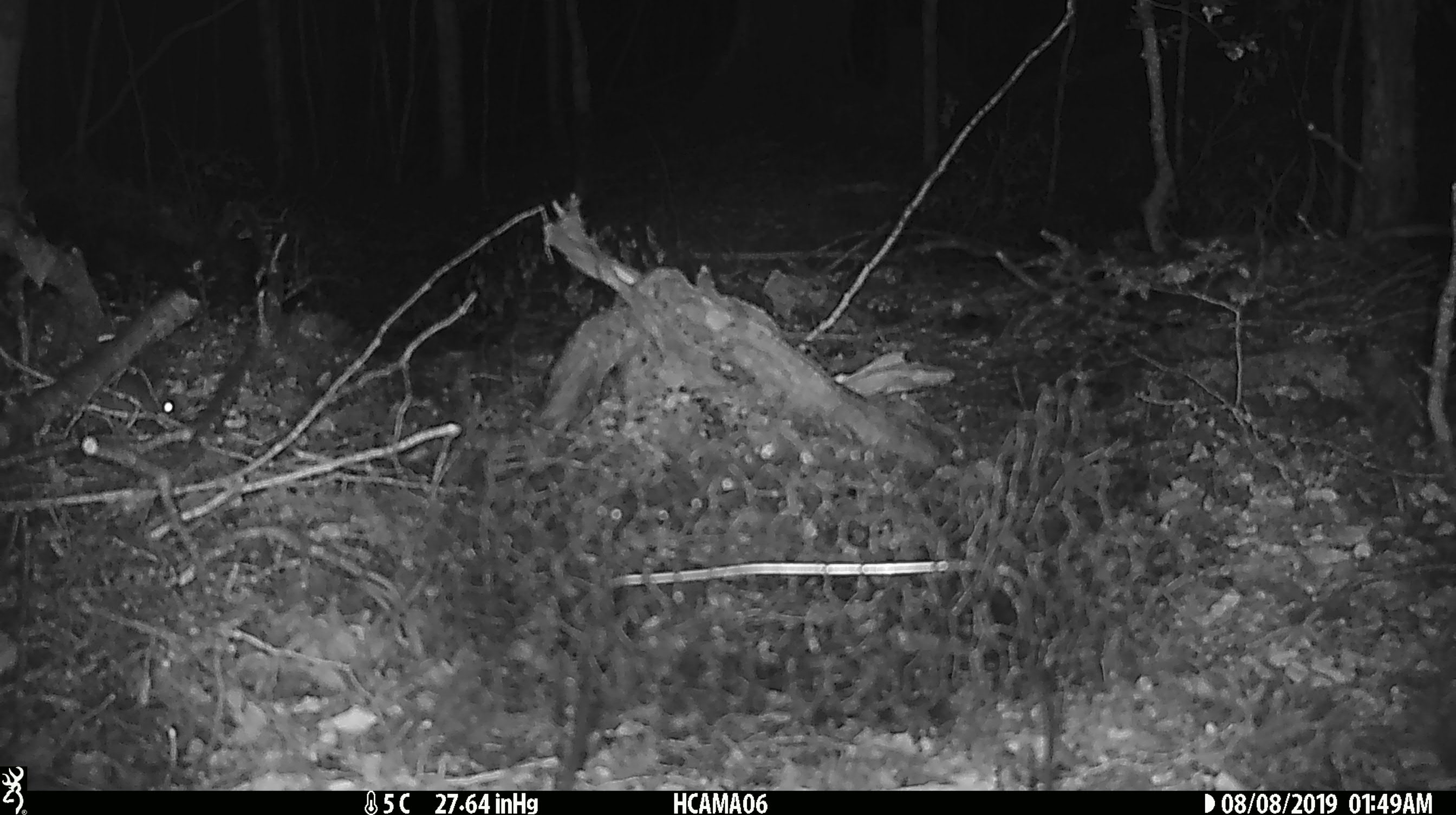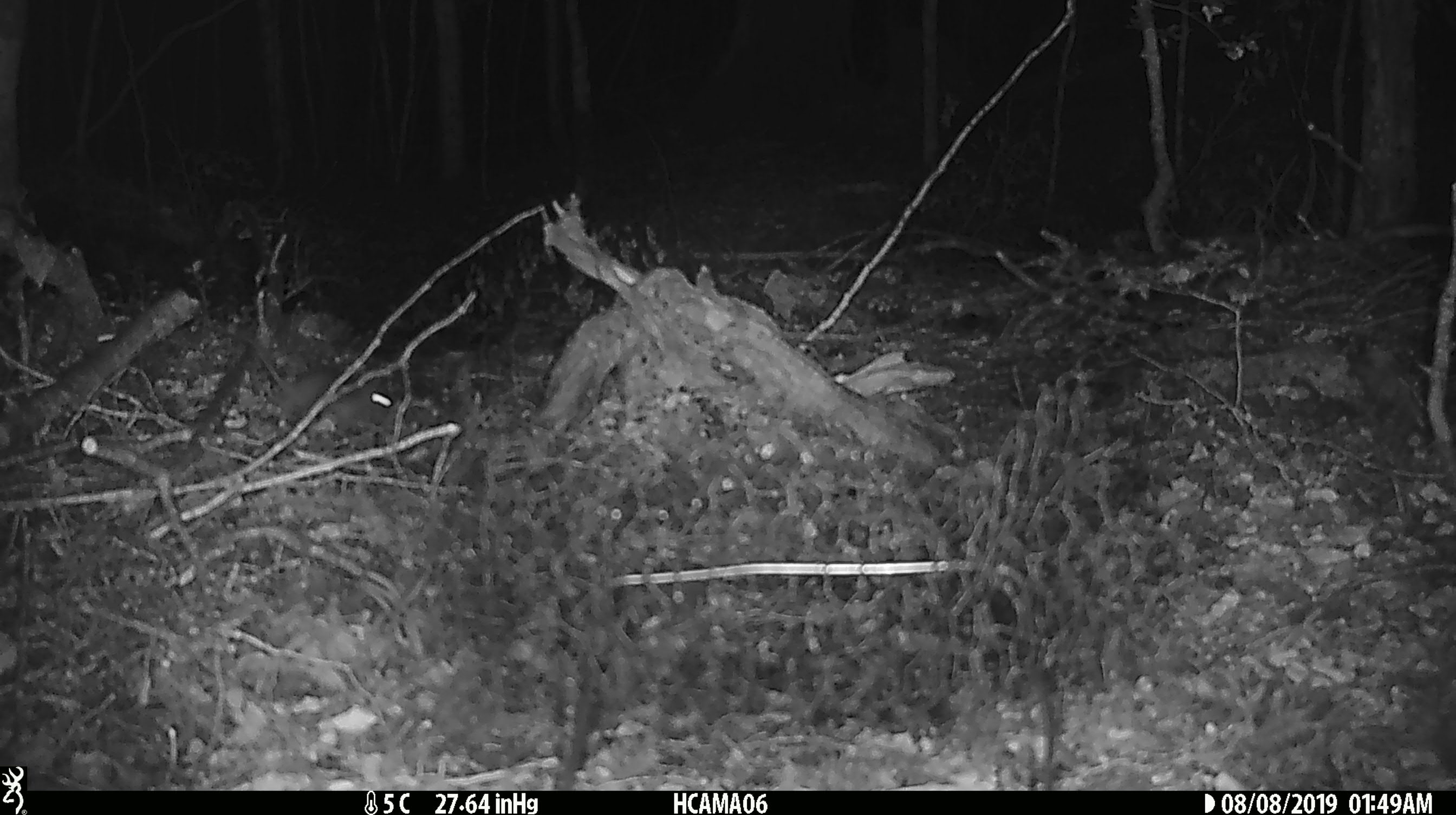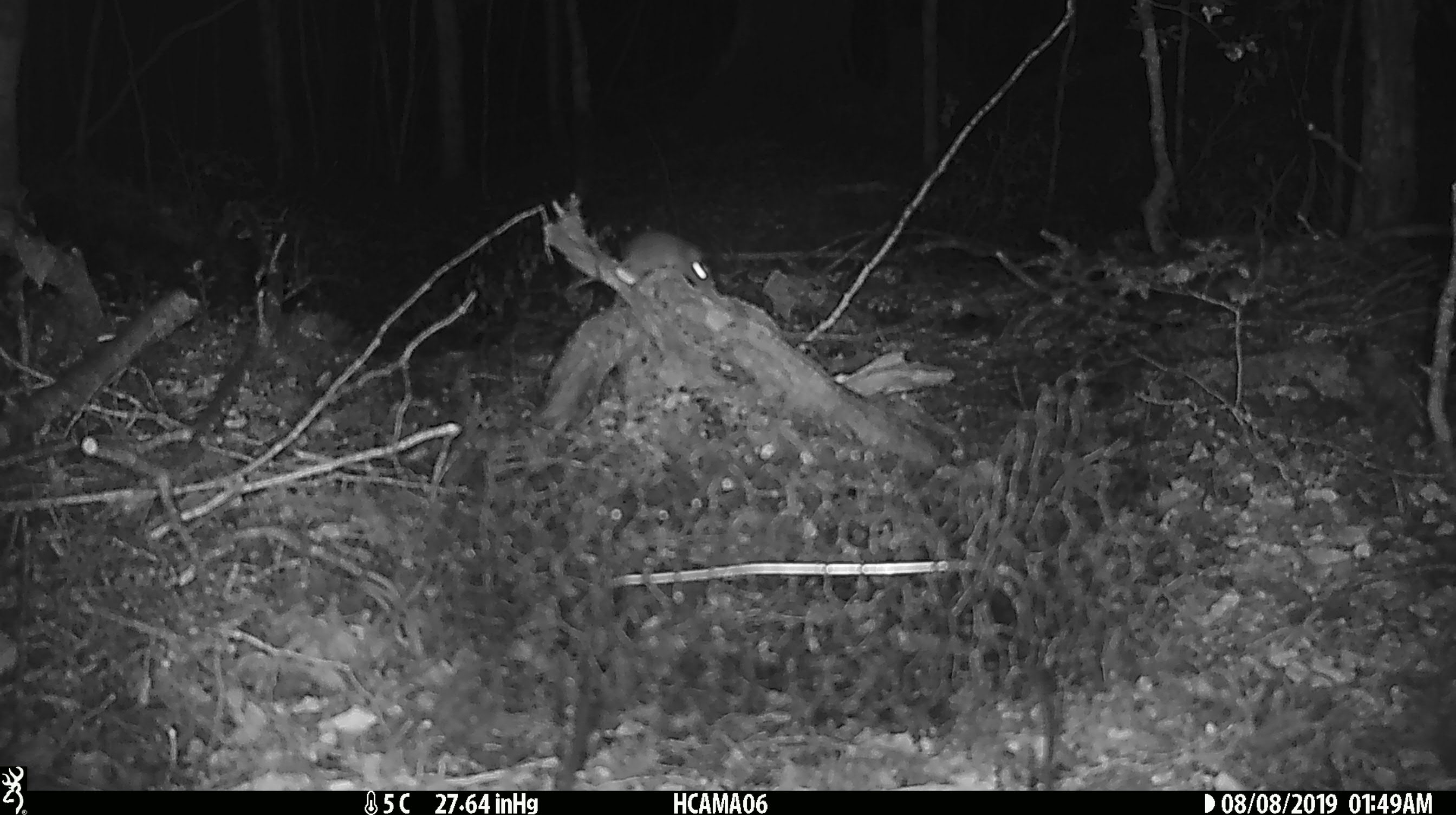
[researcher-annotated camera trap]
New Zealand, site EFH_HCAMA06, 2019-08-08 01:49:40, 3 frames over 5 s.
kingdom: Animalia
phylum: Chordata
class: Mammalia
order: Rodentia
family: Muridae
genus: Mus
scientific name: Mus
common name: mouse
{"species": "mouse (Mus)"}